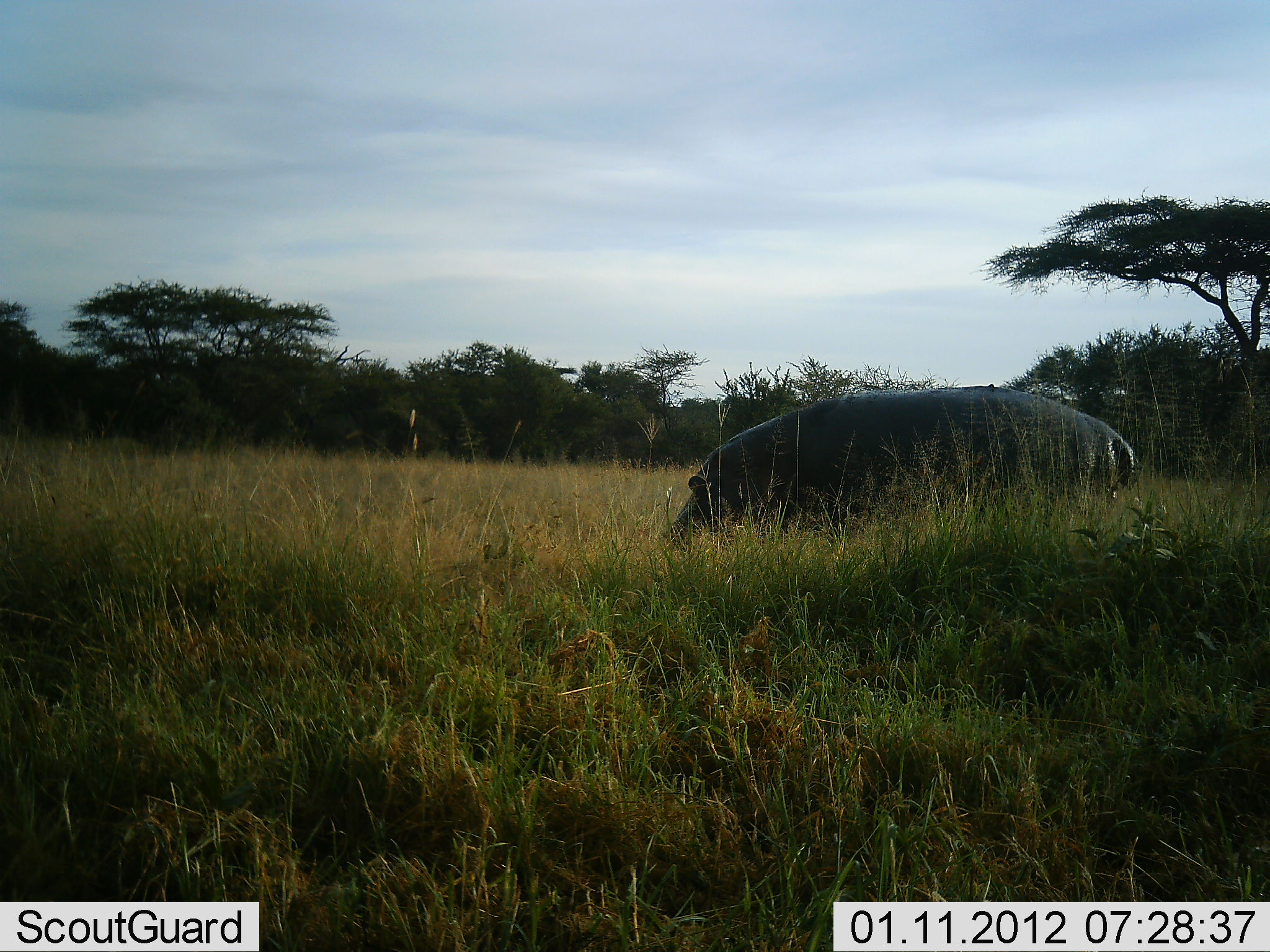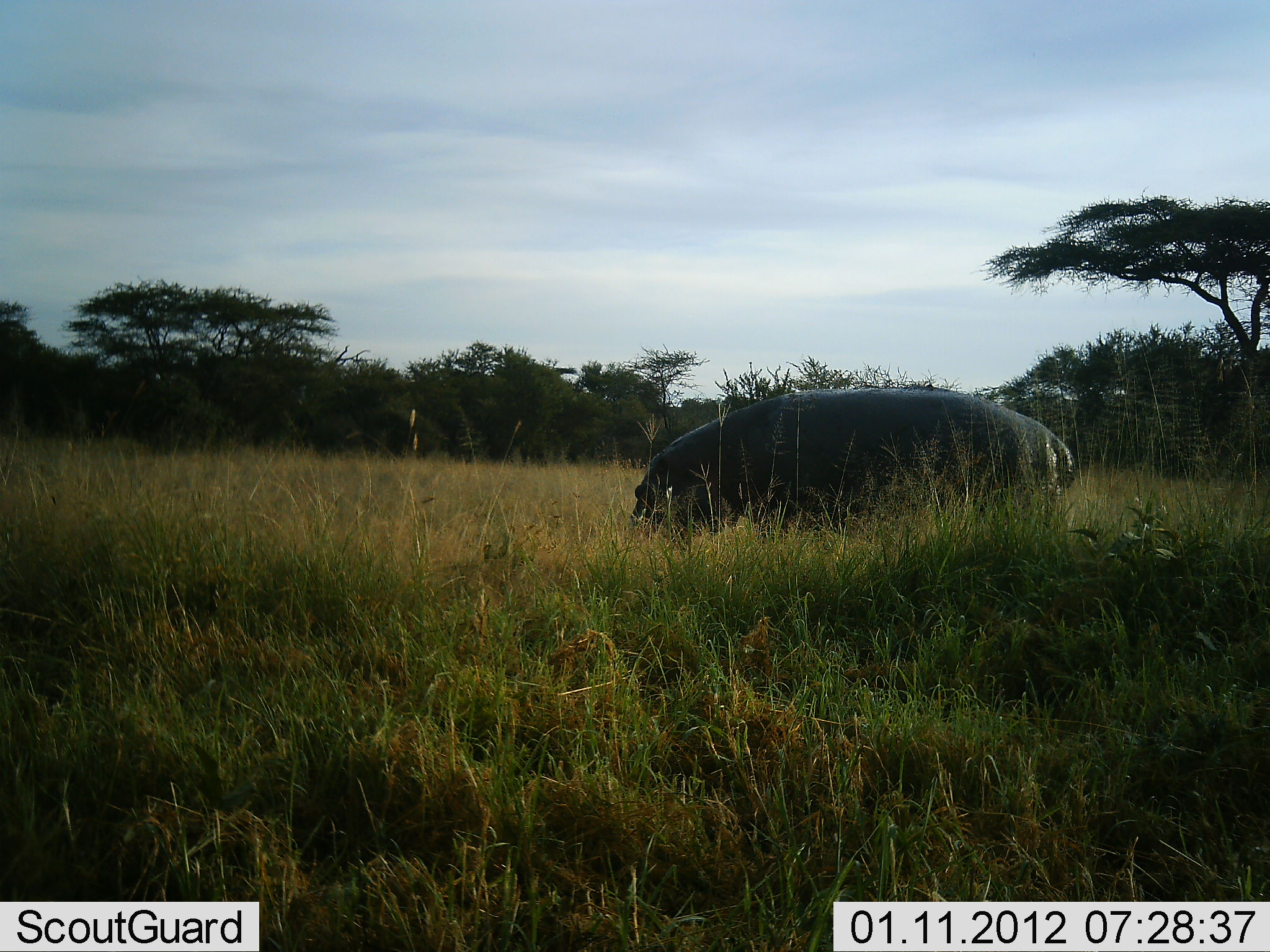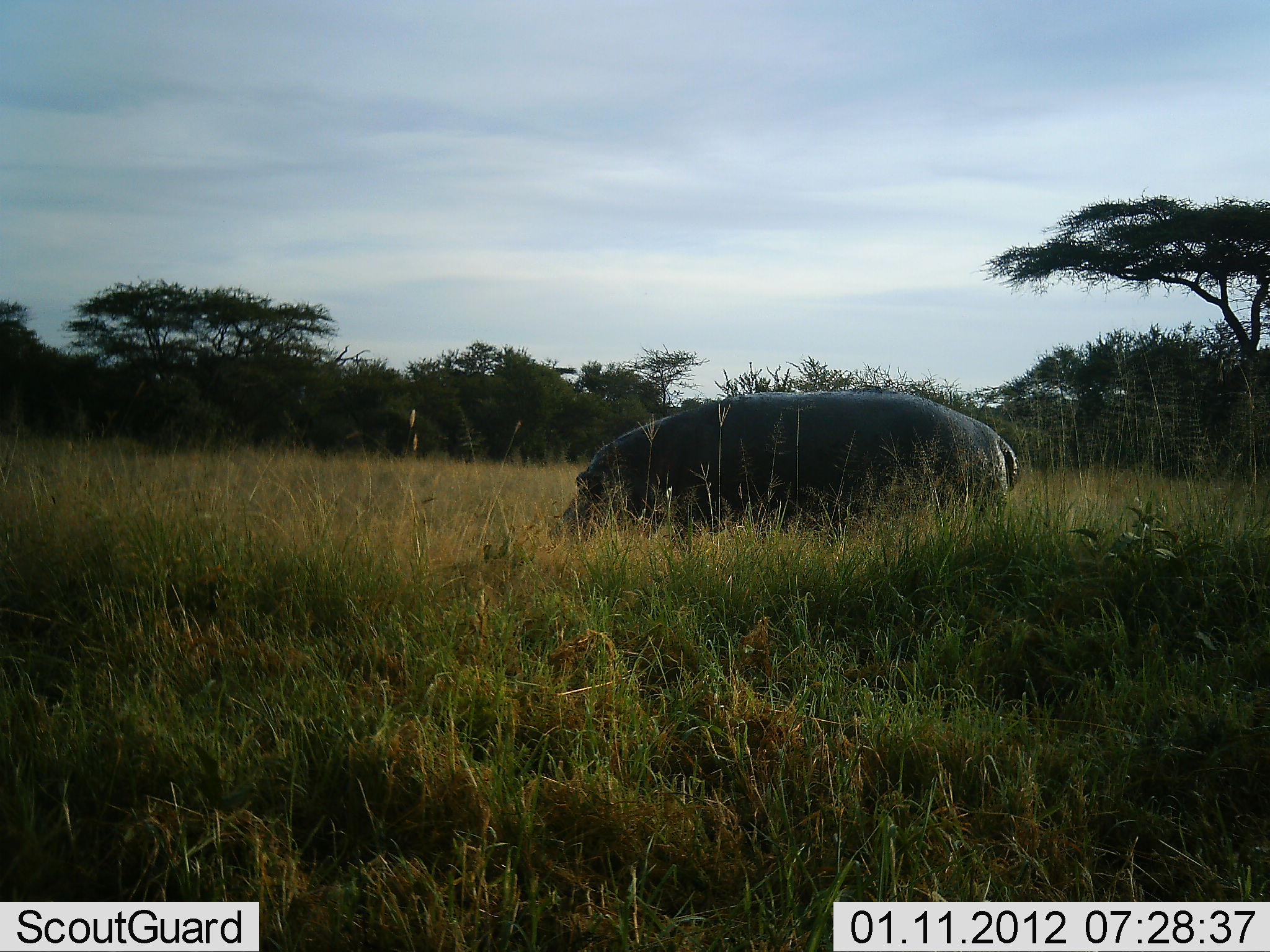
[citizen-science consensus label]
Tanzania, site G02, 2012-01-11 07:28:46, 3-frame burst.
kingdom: Animalia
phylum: Chordata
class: Mammalia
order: Artiodactyla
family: Hippopotamidae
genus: Hippopotamus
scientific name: Hippopotamus amphibius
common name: hippopotamus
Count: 1.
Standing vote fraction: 8%.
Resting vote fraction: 0%.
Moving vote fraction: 68%.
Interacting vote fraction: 0%.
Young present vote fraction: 0%.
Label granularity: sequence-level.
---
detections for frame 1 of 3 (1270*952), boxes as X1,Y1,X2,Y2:
animal: 661,385,1139,545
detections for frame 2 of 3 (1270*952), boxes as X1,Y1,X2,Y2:
animal: 629,386,1080,538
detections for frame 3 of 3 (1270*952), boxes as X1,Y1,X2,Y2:
animal: 560,392,1023,548